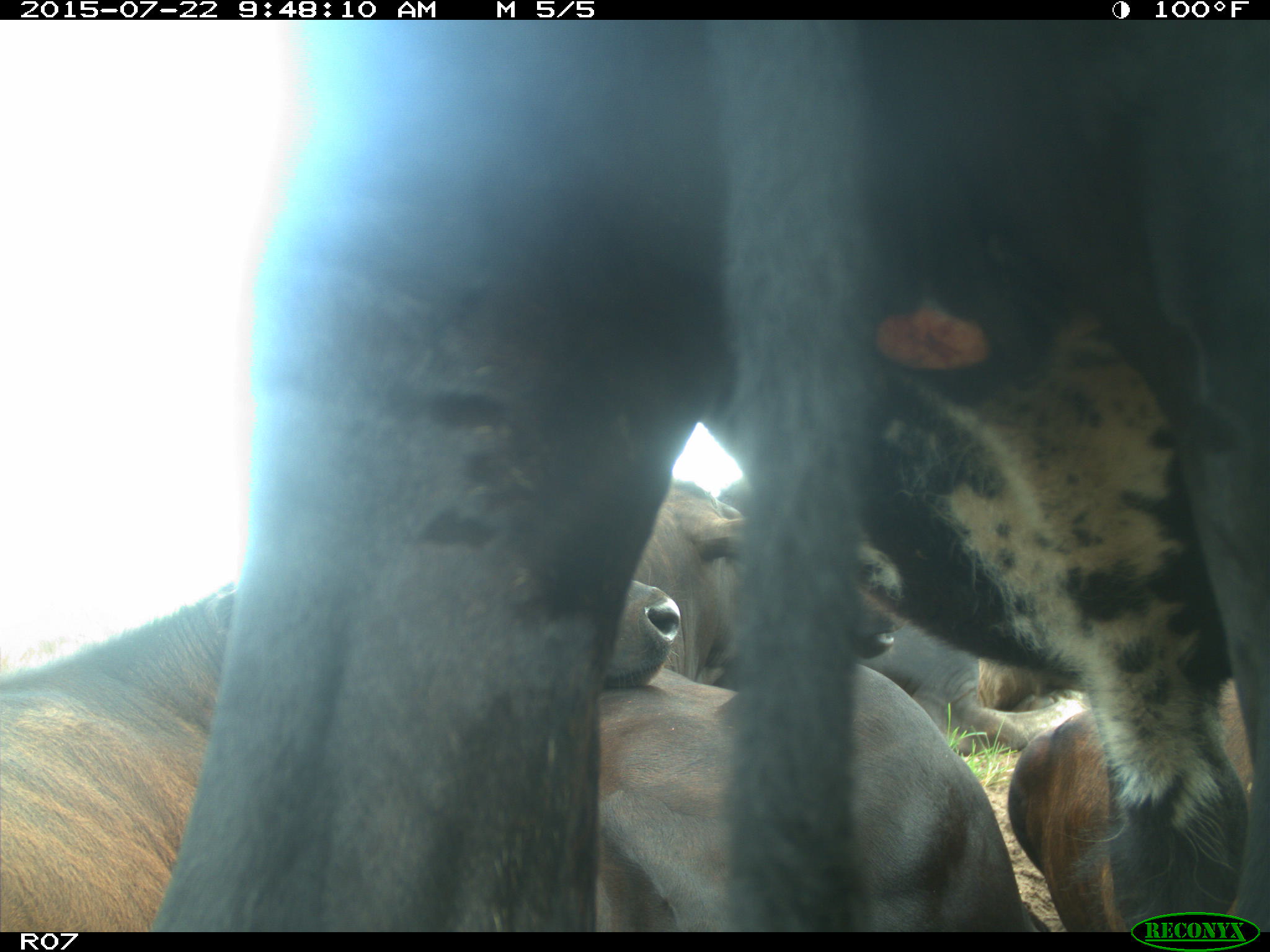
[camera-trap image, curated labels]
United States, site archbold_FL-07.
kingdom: Animalia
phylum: Chordata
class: Mammalia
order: Carnivora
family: Procyonidae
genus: Procyon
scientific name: Procyon lotor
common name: common raccoon